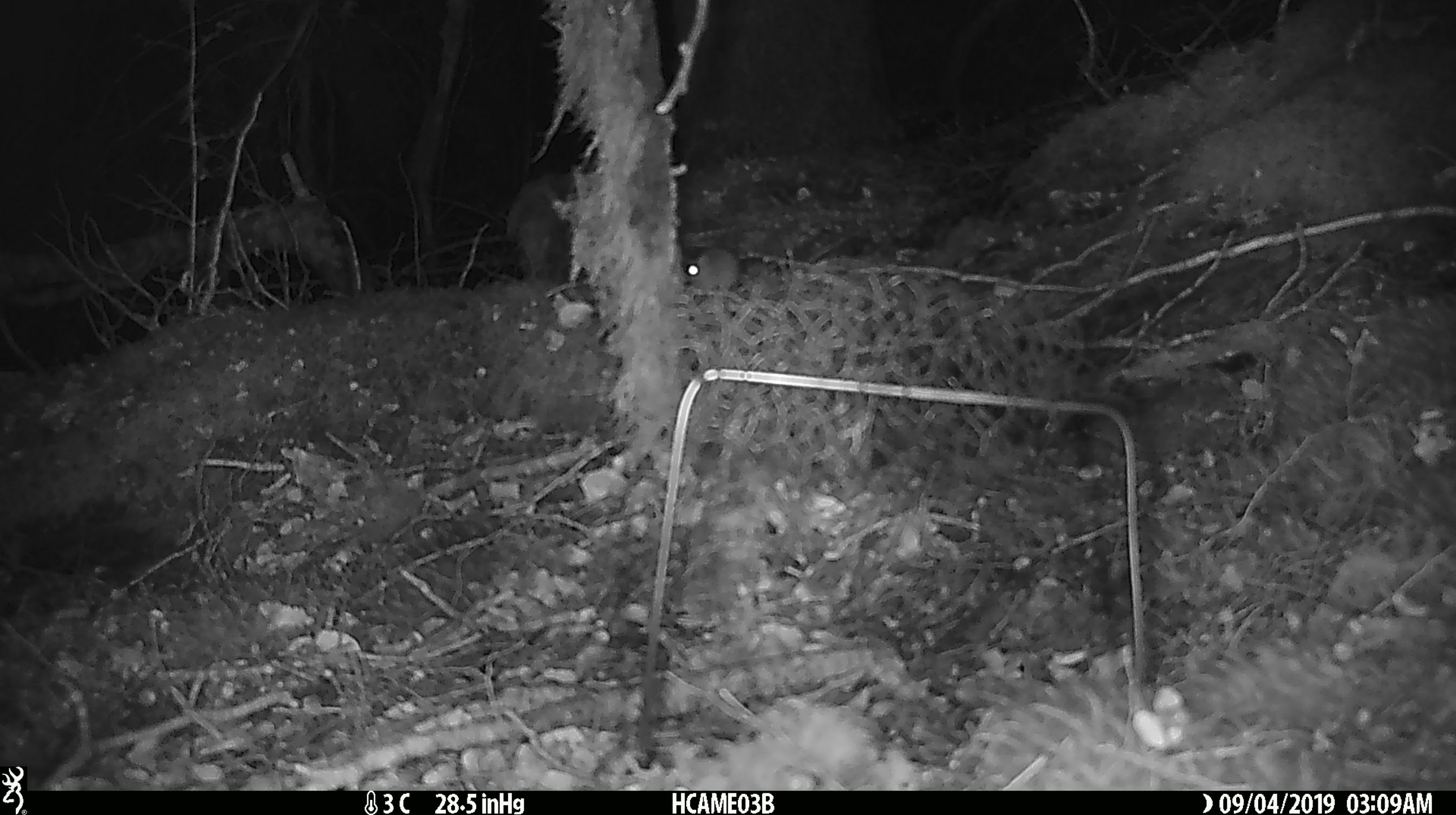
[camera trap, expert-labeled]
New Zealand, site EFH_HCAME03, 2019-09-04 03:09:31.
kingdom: Animalia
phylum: Chordata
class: Mammalia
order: Rodentia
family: Muridae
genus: Mus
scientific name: Mus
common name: mouse